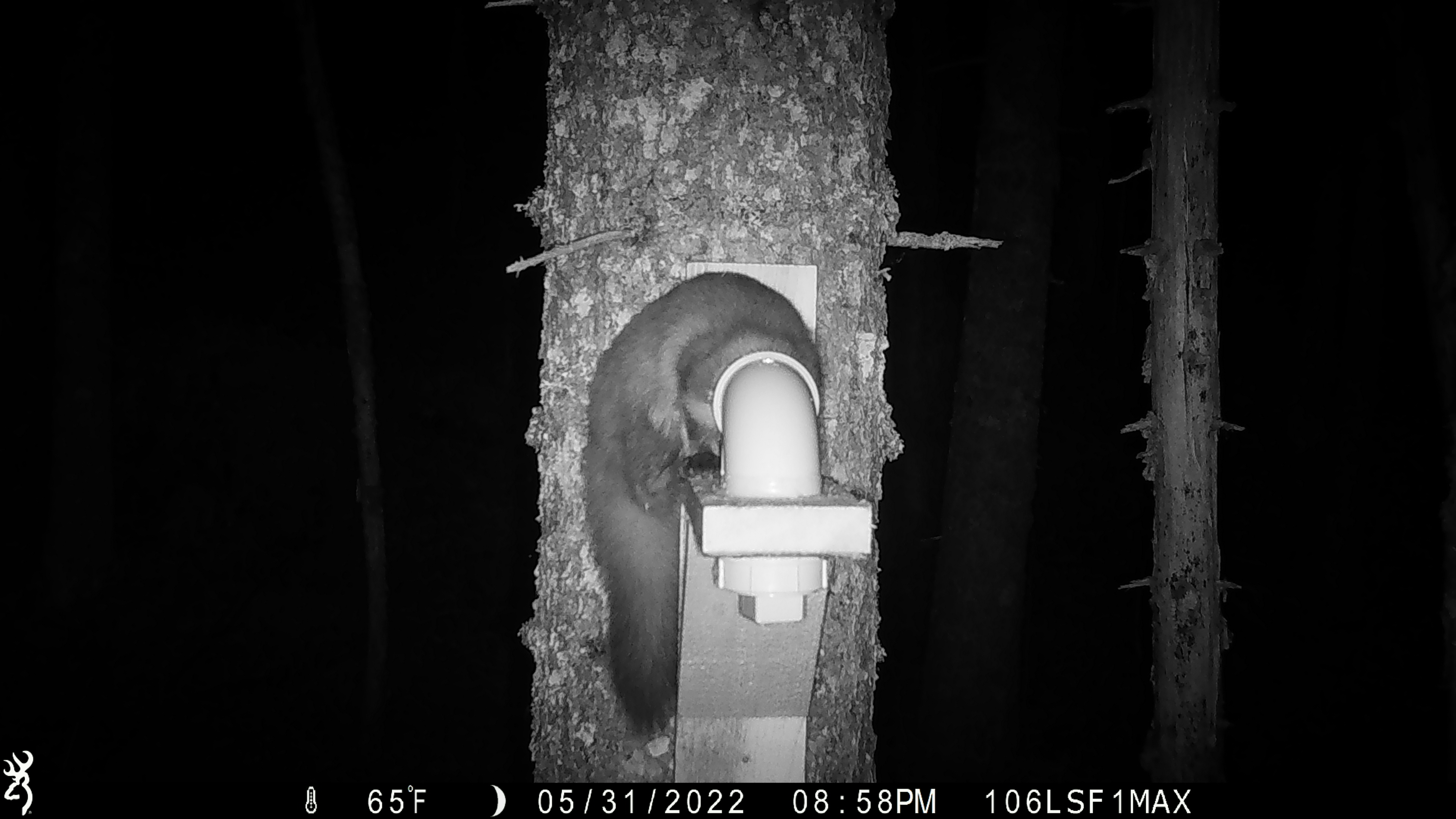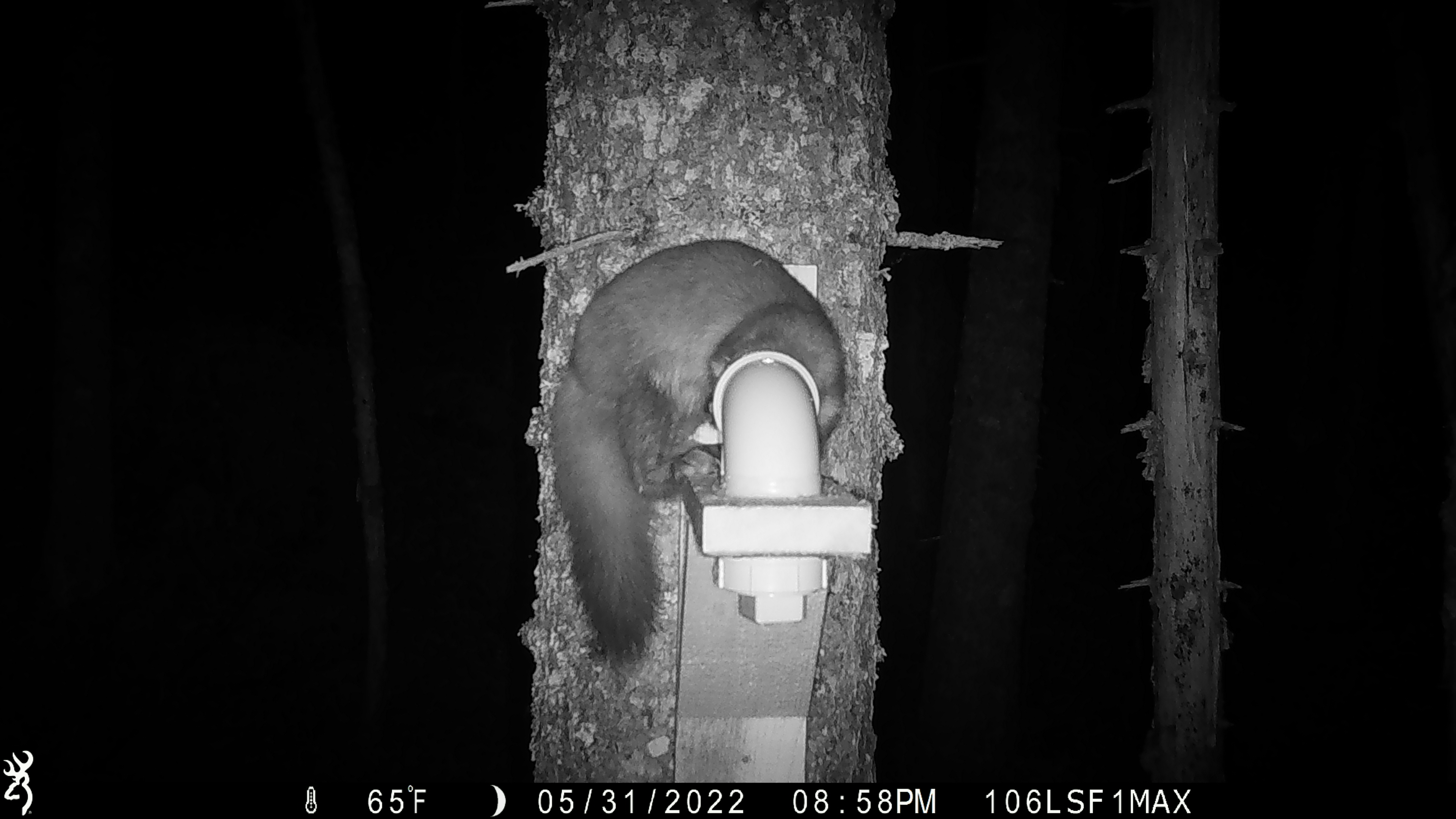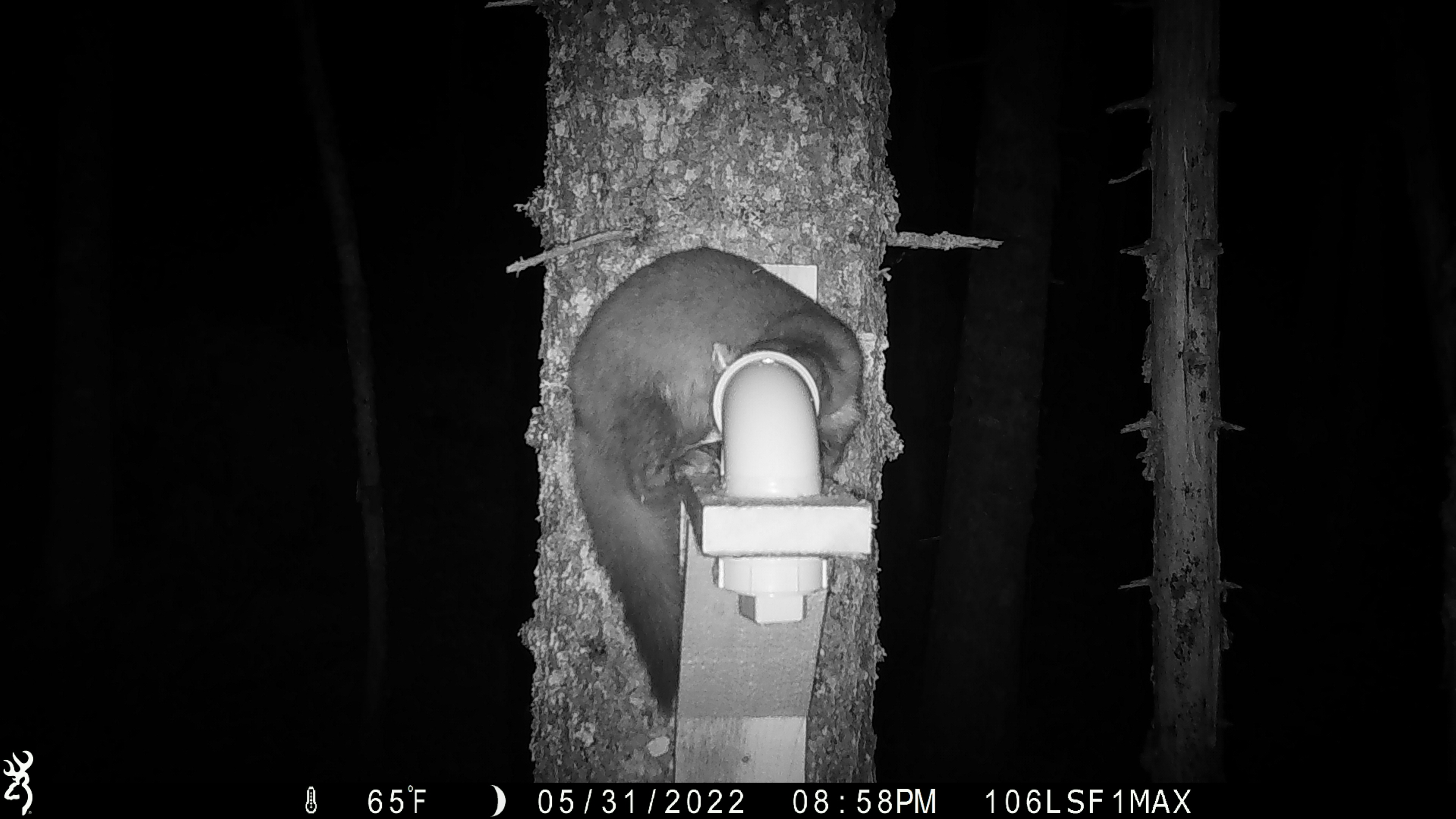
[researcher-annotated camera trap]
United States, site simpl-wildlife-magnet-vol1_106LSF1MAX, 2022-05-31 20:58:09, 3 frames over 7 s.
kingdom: Animalia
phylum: Chordata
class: Mammalia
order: Carnivora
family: Mustelidae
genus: Martes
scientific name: Martes americana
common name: american marten